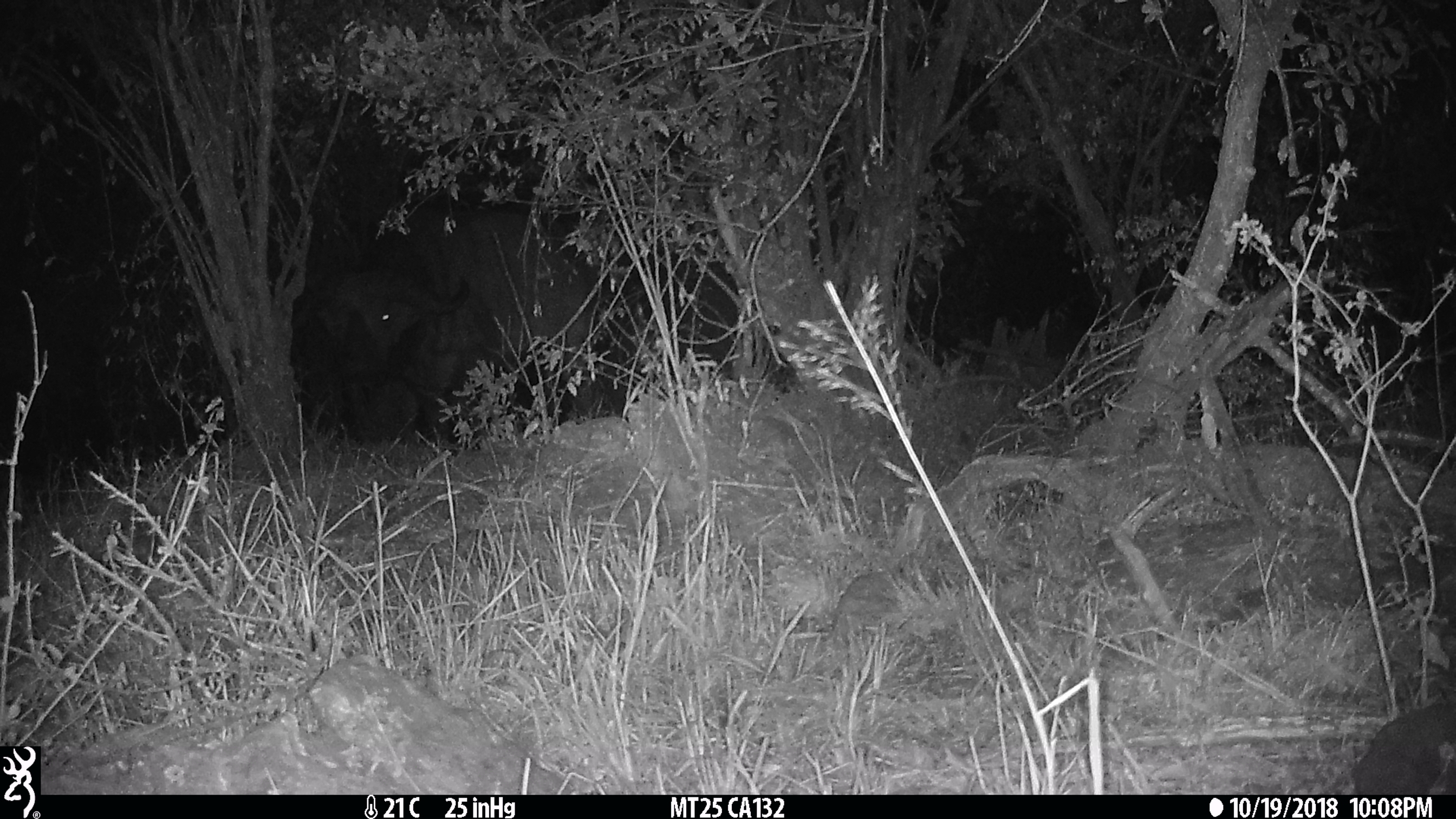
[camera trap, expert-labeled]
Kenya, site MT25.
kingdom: Animalia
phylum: Chordata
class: Mammalia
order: Artiodactyla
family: Bovidae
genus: Syncerus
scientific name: Syncerus caffer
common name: buffalo